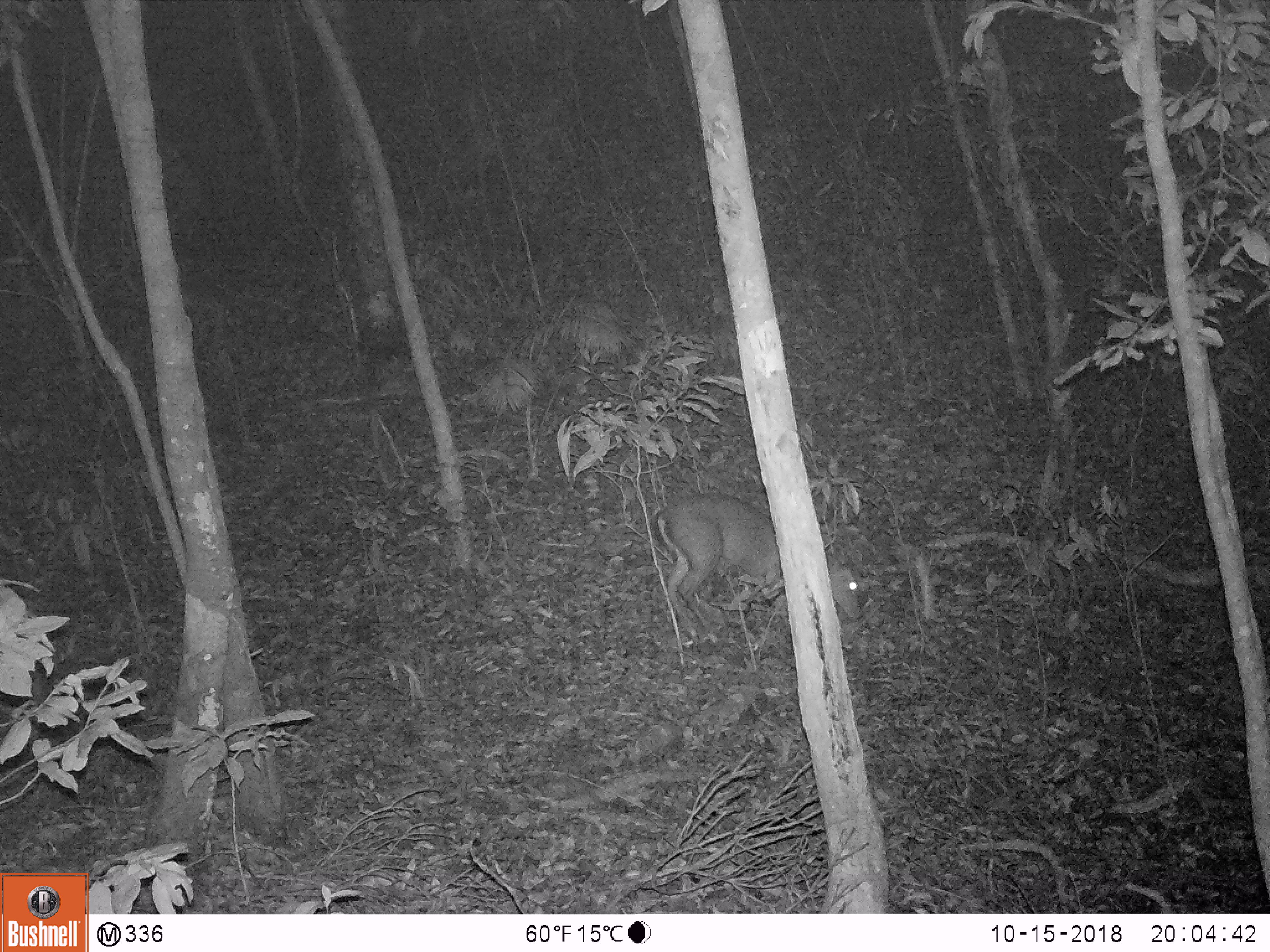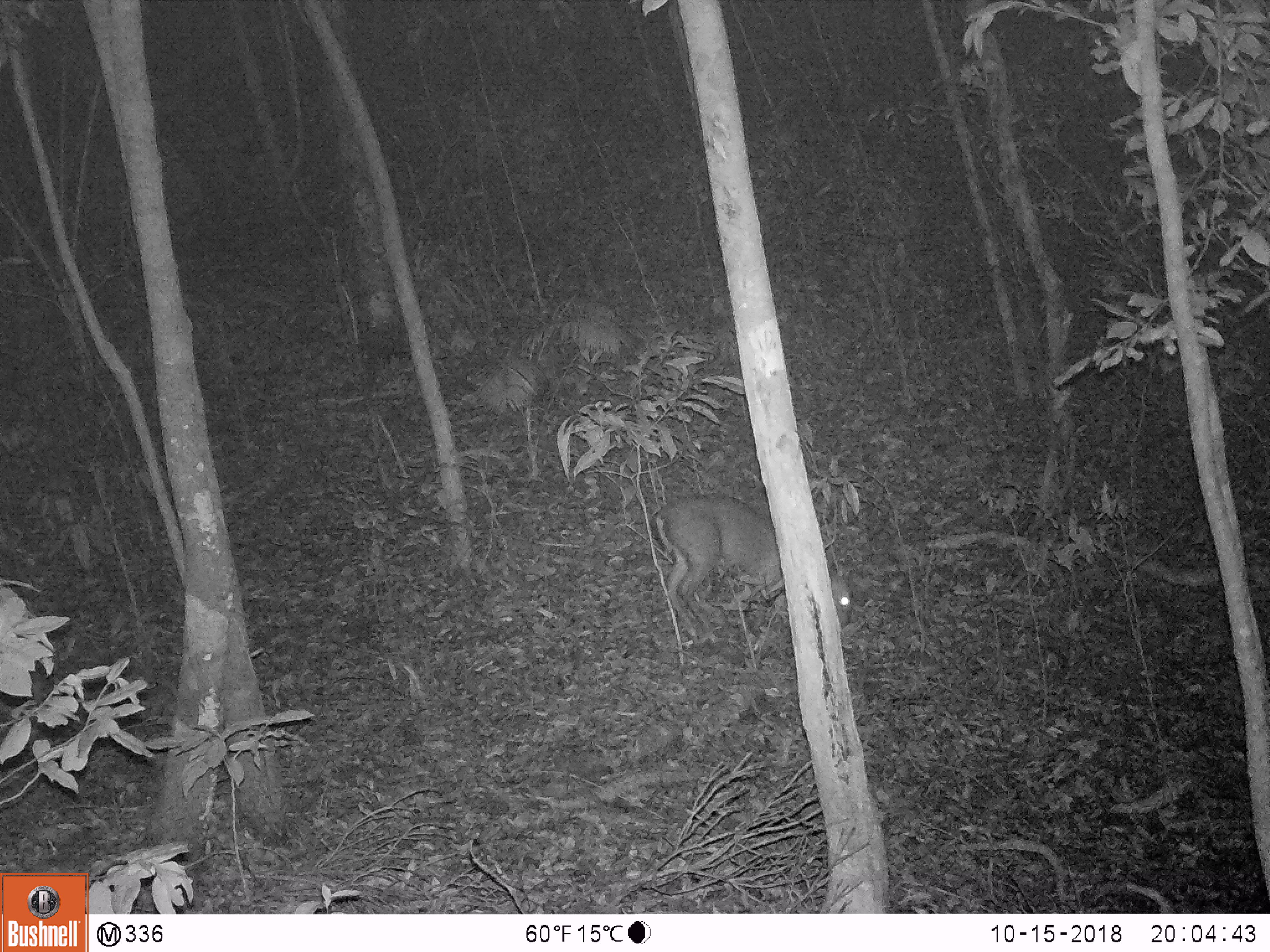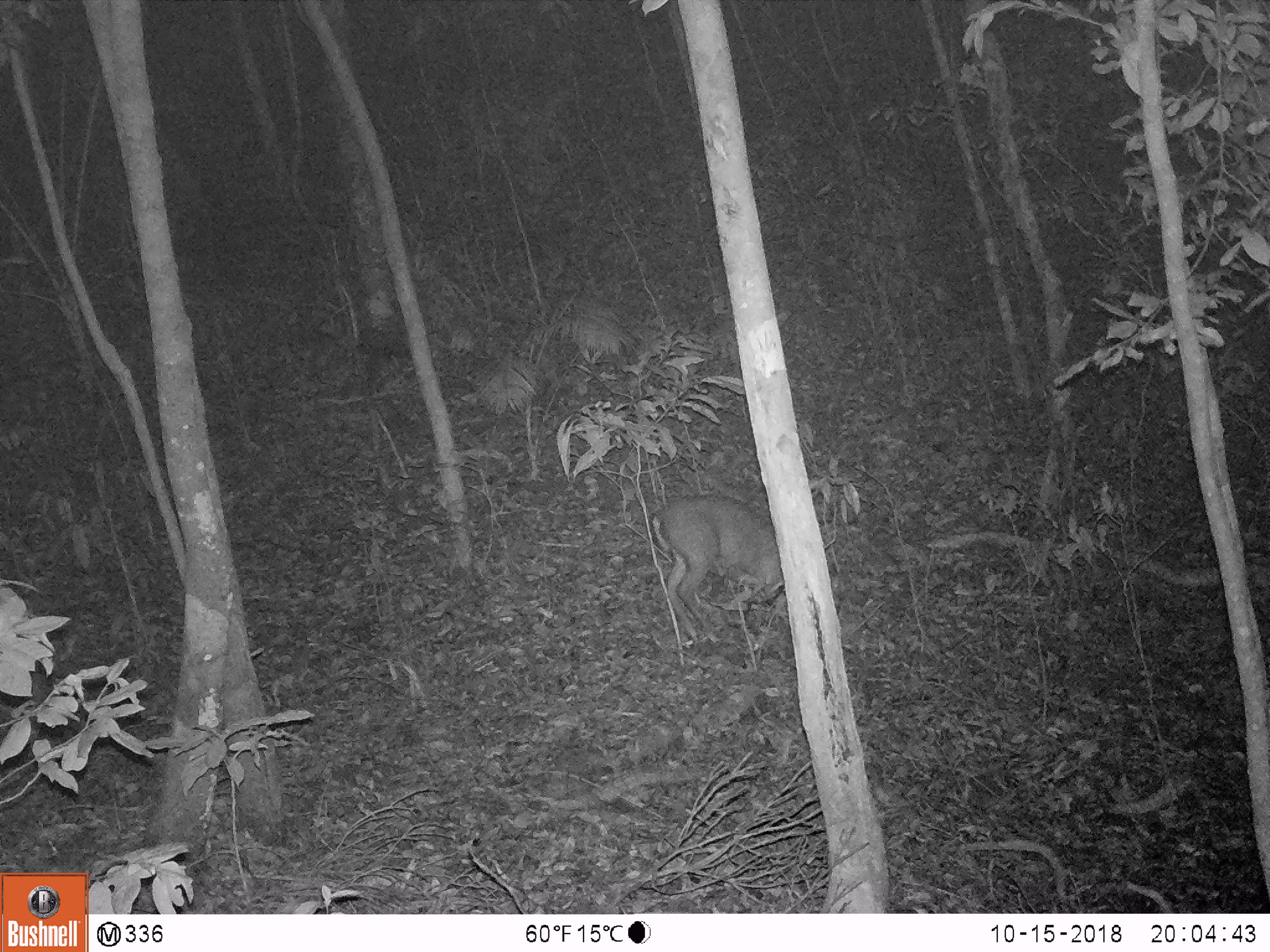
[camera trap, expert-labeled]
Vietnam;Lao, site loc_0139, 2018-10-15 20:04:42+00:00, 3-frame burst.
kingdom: Animalia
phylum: Chordata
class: Mammalia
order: Artiodactyla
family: Cervidae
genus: Muntiacus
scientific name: Muntiacus rooseveltorum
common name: roosevelt's muntjac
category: roosevelts muntjac group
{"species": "roosevelts muntjac group (roosevelt's muntjac) (Muntiacus rooseveltorum)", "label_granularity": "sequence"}